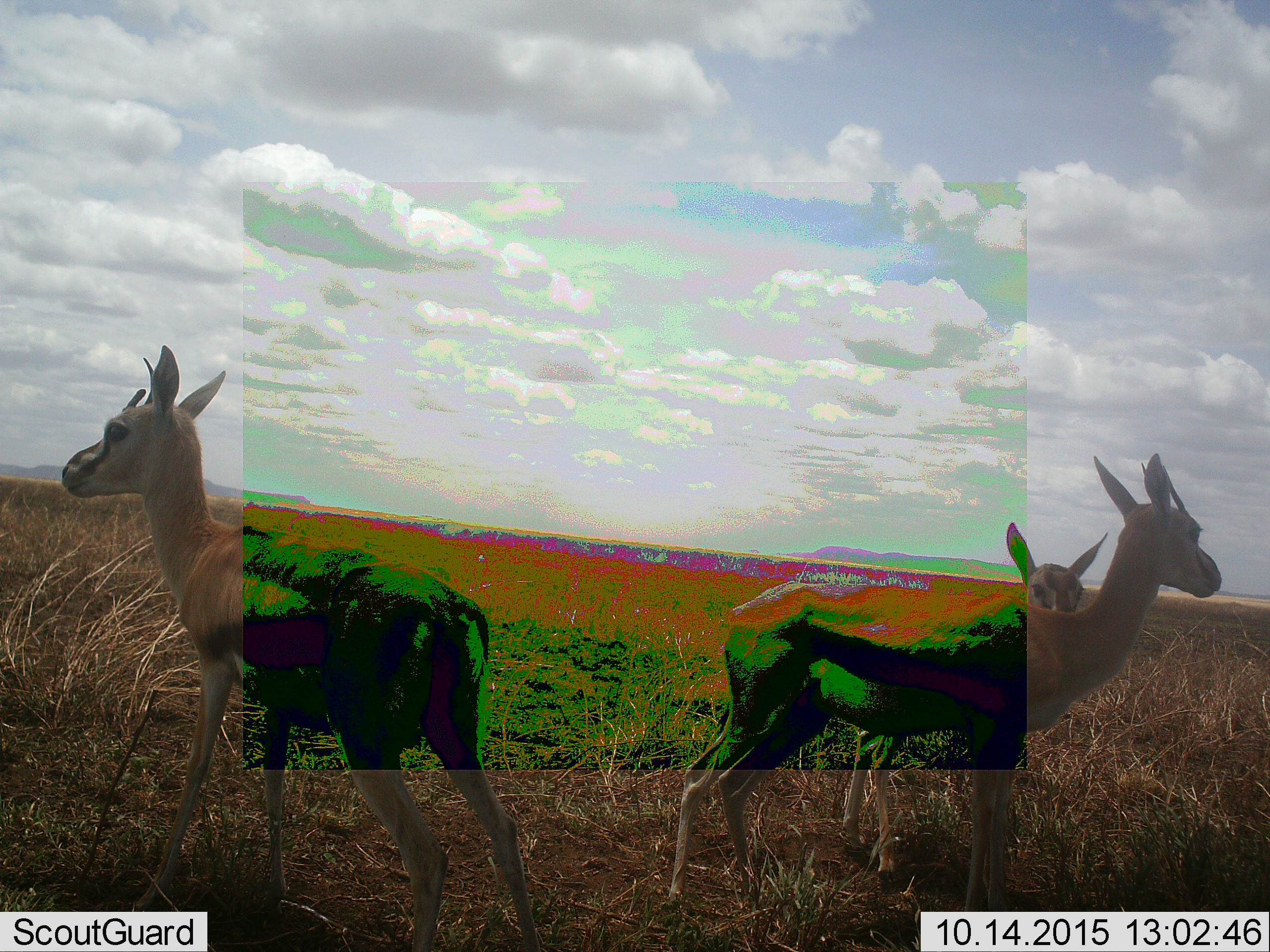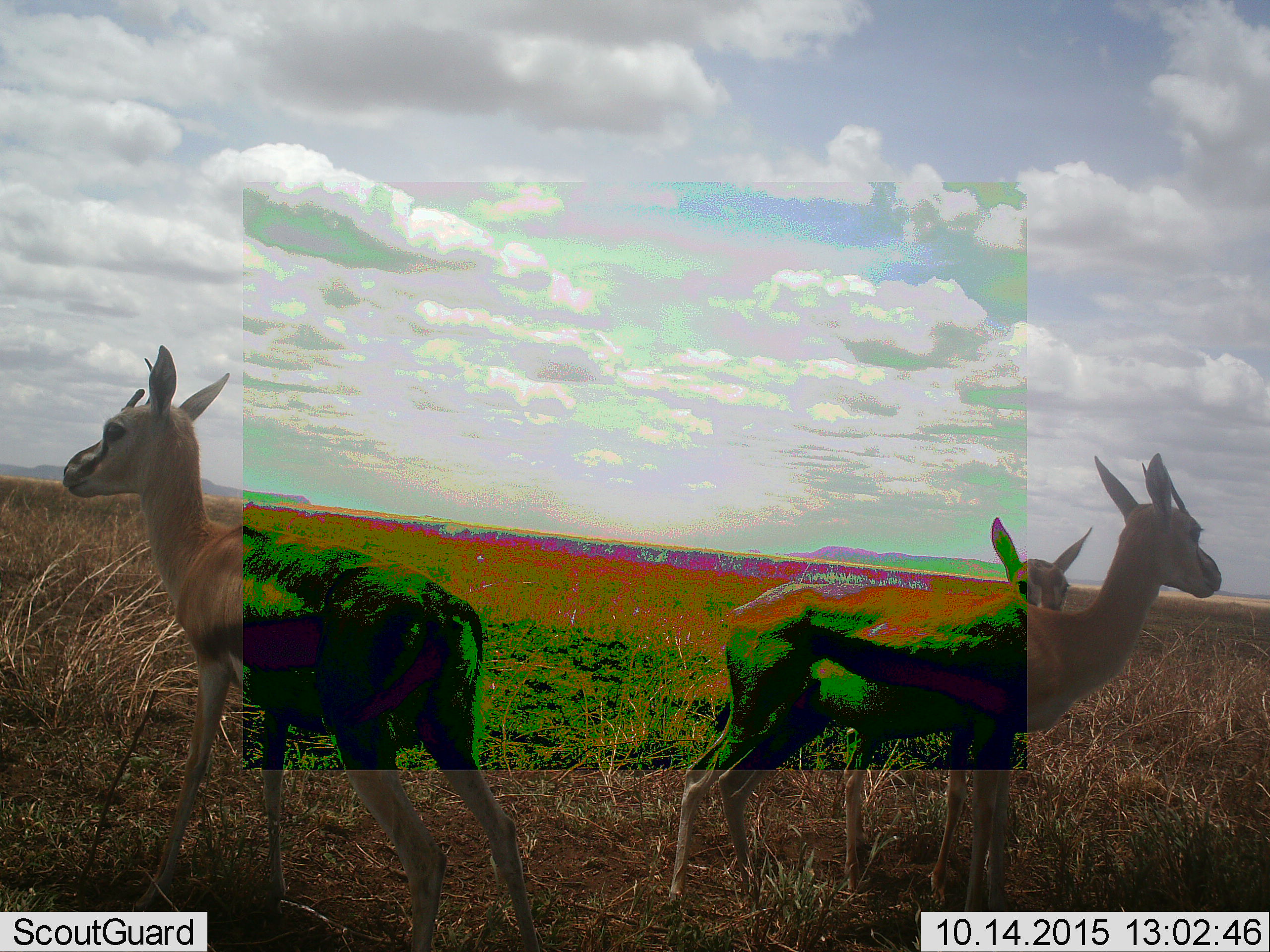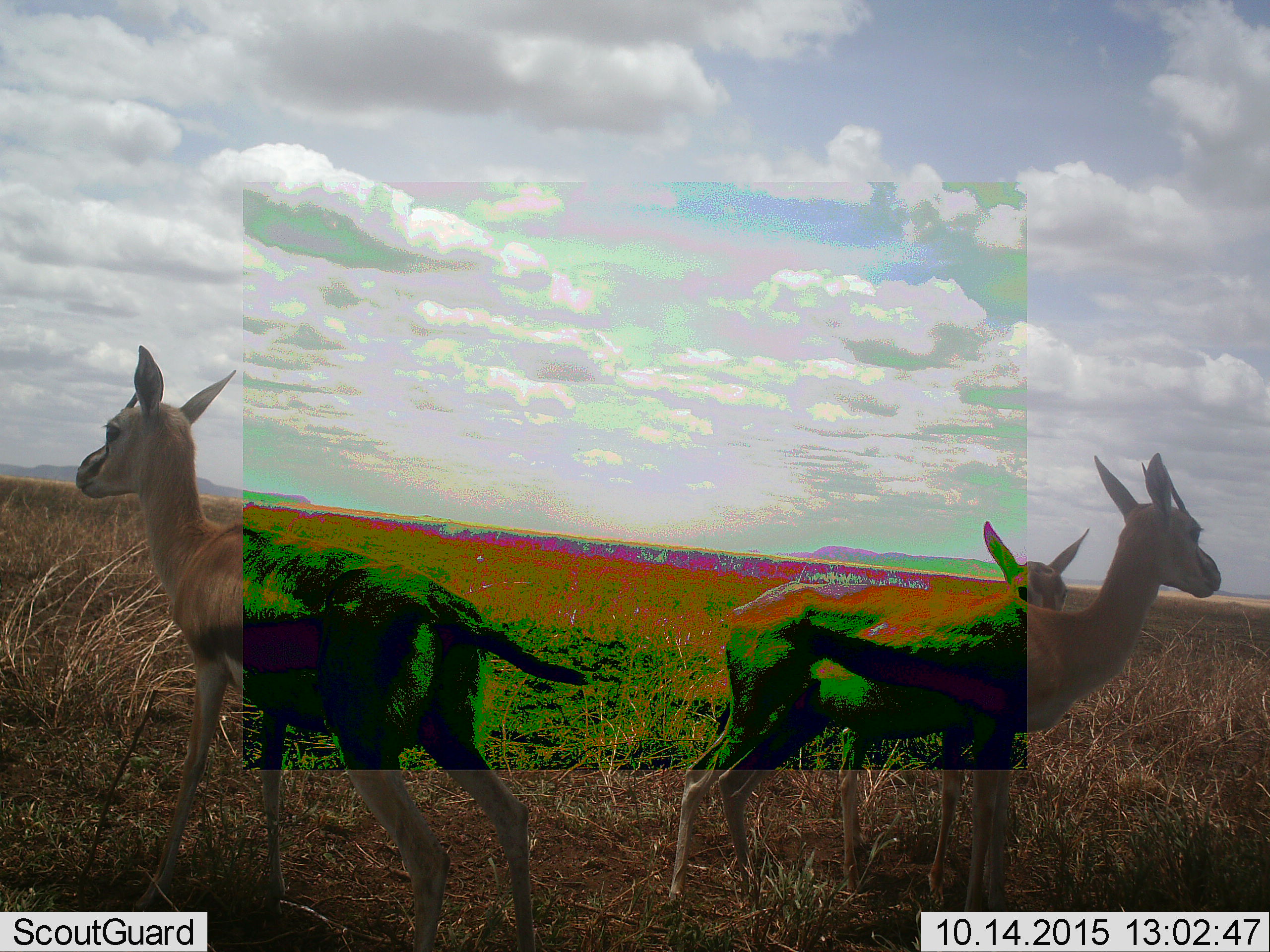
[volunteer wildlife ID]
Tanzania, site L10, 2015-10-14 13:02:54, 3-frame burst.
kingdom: Animalia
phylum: Chordata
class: Mammalia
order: Artiodactyla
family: Bovidae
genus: Eudorcas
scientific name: Eudorcas thomsonii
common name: thomson's gazelle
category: gazellethomsons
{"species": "gazellethomsons (thomson's gazelle) (Eudorcas thomsonii)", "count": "3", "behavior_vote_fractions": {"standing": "89%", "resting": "0%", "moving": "22%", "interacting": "11%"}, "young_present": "67%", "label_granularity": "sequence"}